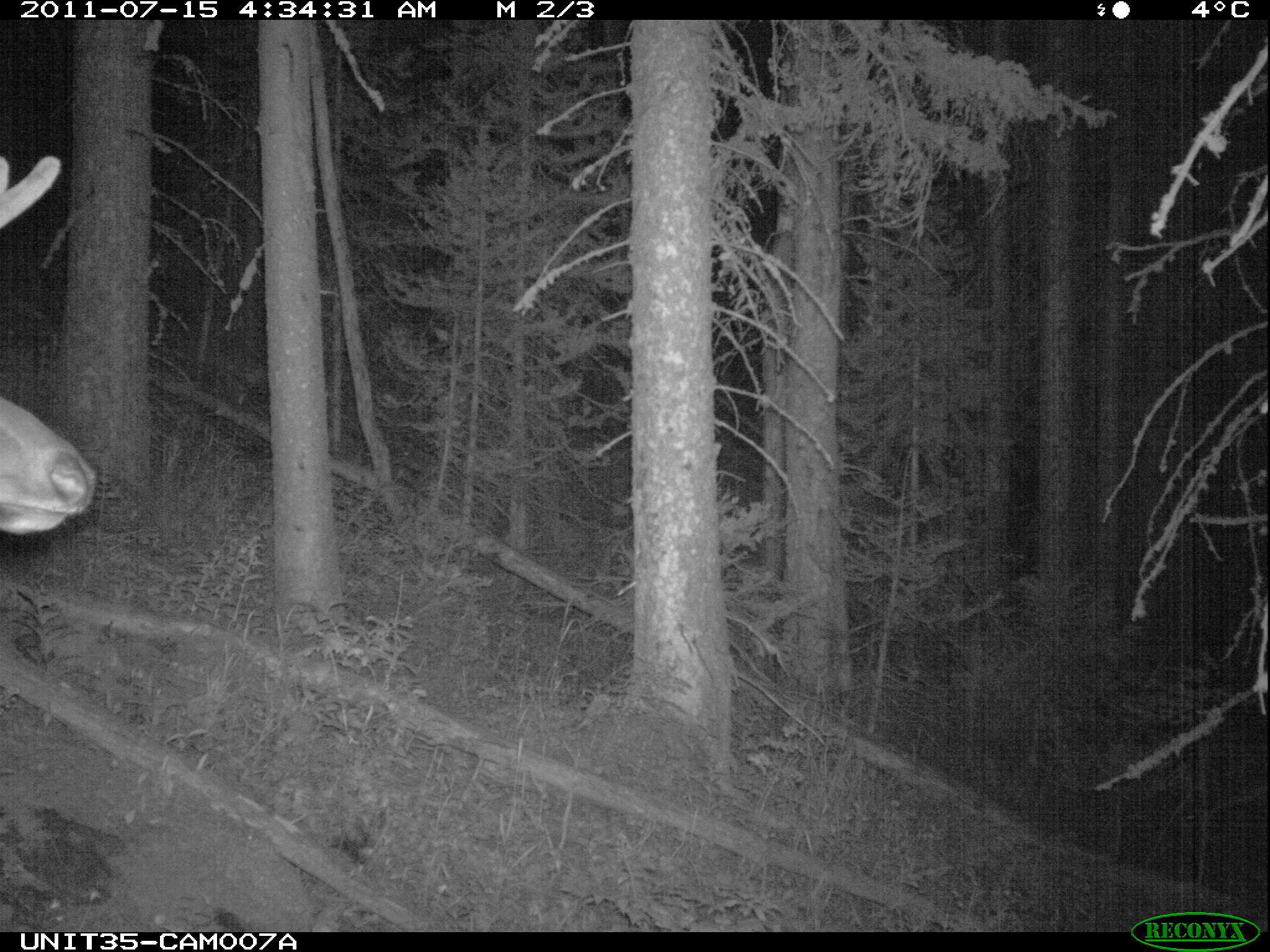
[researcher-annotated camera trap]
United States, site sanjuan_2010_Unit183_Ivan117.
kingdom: Animalia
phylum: Chordata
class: Mammalia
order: Artiodactyla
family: Cervidae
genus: Cervus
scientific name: Cervus elaphus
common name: red deer